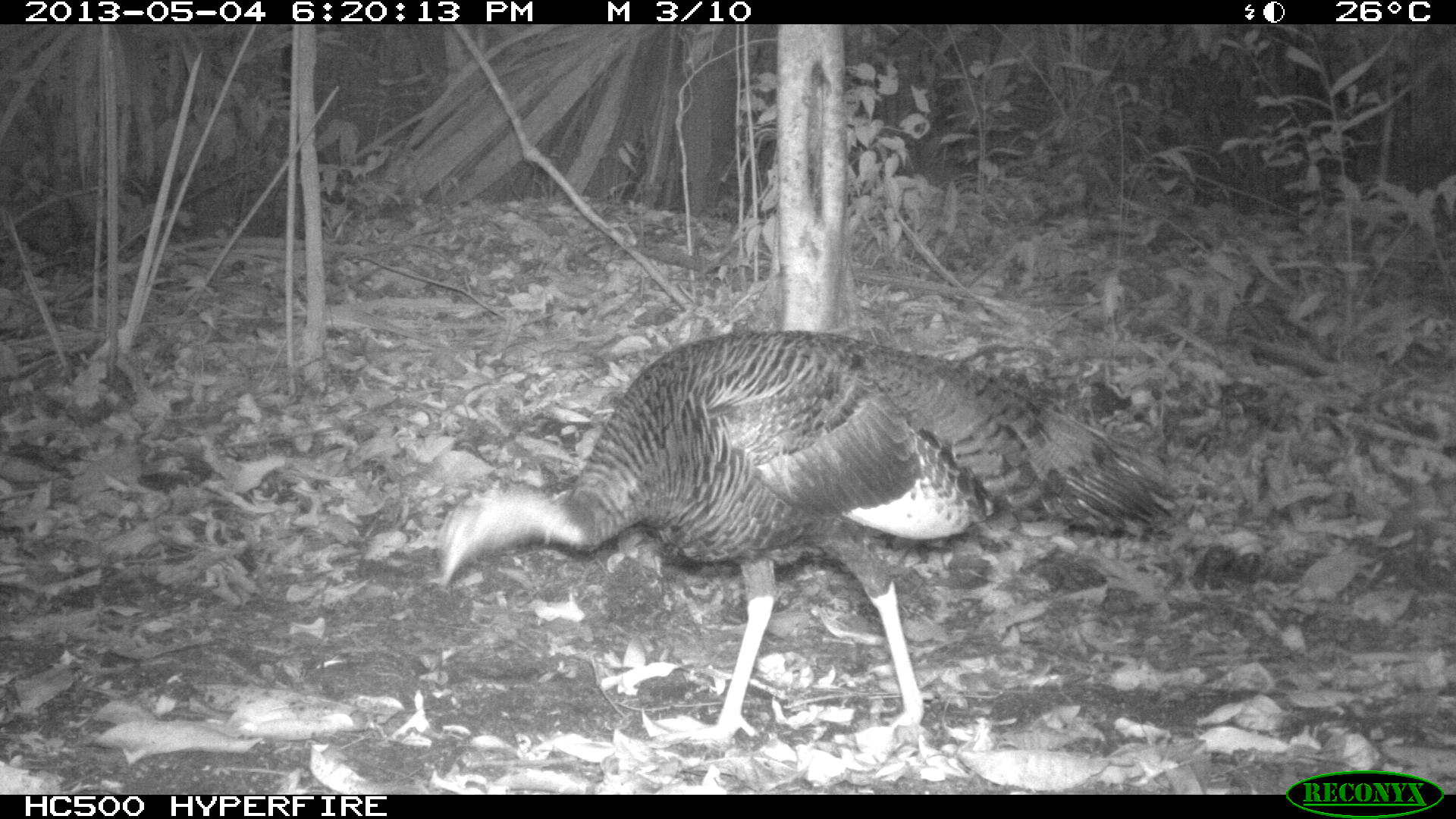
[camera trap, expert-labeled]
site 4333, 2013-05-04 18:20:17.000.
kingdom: Animalia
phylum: Chordata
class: Aves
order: Galliformes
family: Phasianidae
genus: Meleagris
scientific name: Meleagris ocellata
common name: ocellated turkey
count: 1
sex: female